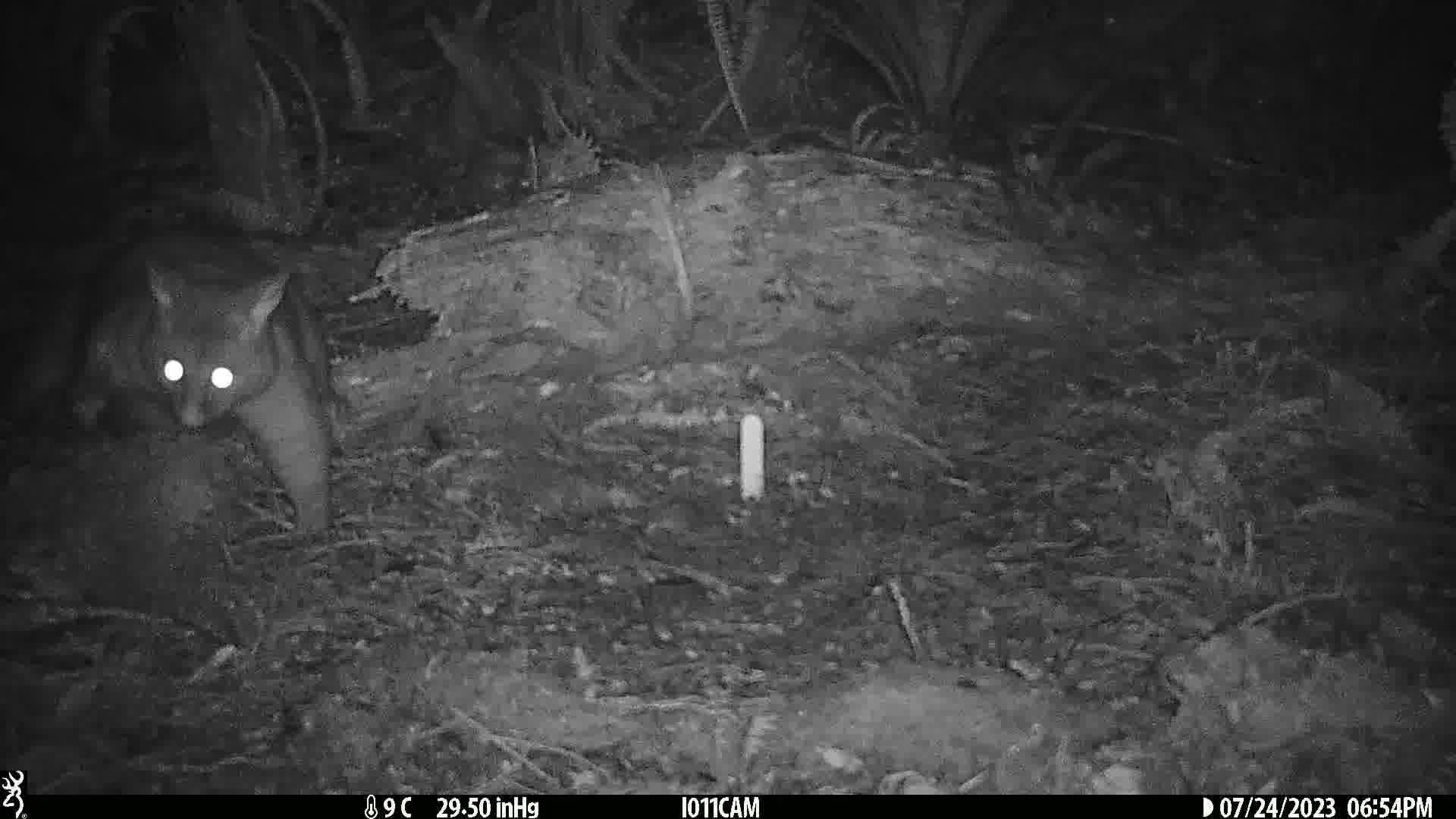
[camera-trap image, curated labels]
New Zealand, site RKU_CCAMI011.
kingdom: Animalia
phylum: Chordata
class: Mammalia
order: Diprotodontia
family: Phalangeridae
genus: Trichosurus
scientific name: Trichosurus vulpecula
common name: common brushtail possum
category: possum